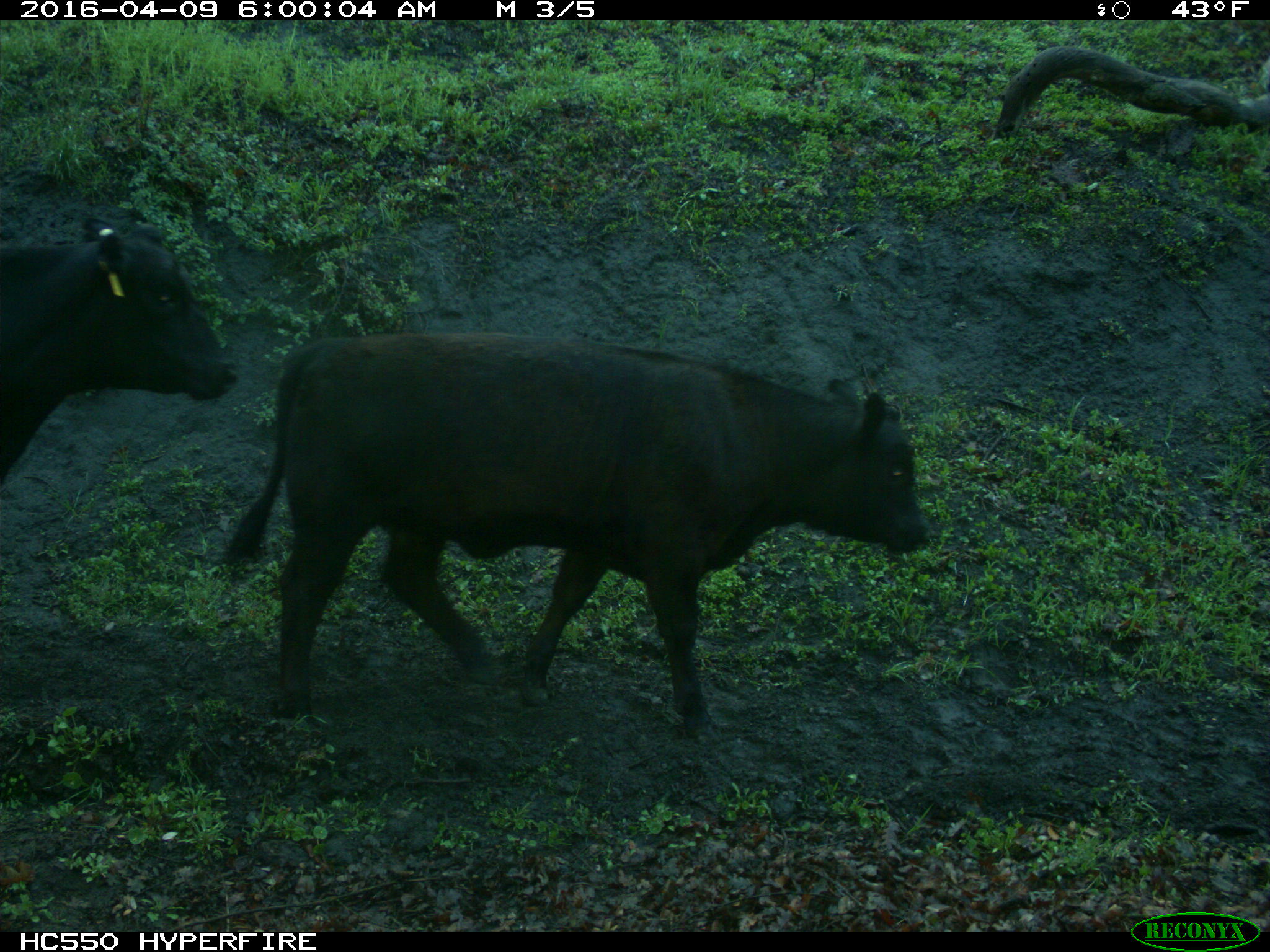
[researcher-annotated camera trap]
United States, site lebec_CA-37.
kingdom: Animalia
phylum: Chordata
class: Mammalia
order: Artiodactyla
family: Bovidae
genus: Bos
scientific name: Bos taurus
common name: domestic cow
Bos taurus (domestic cow).